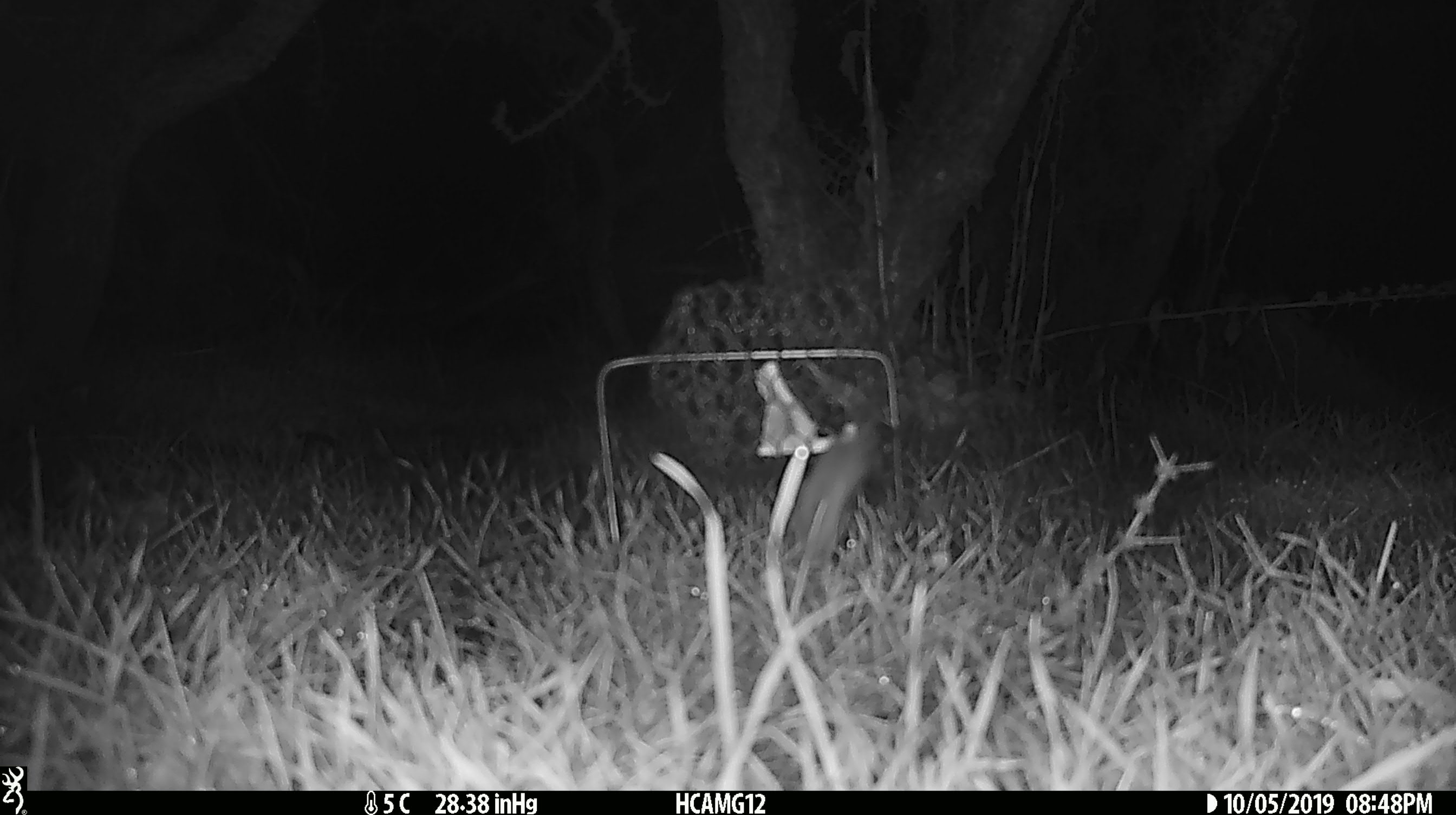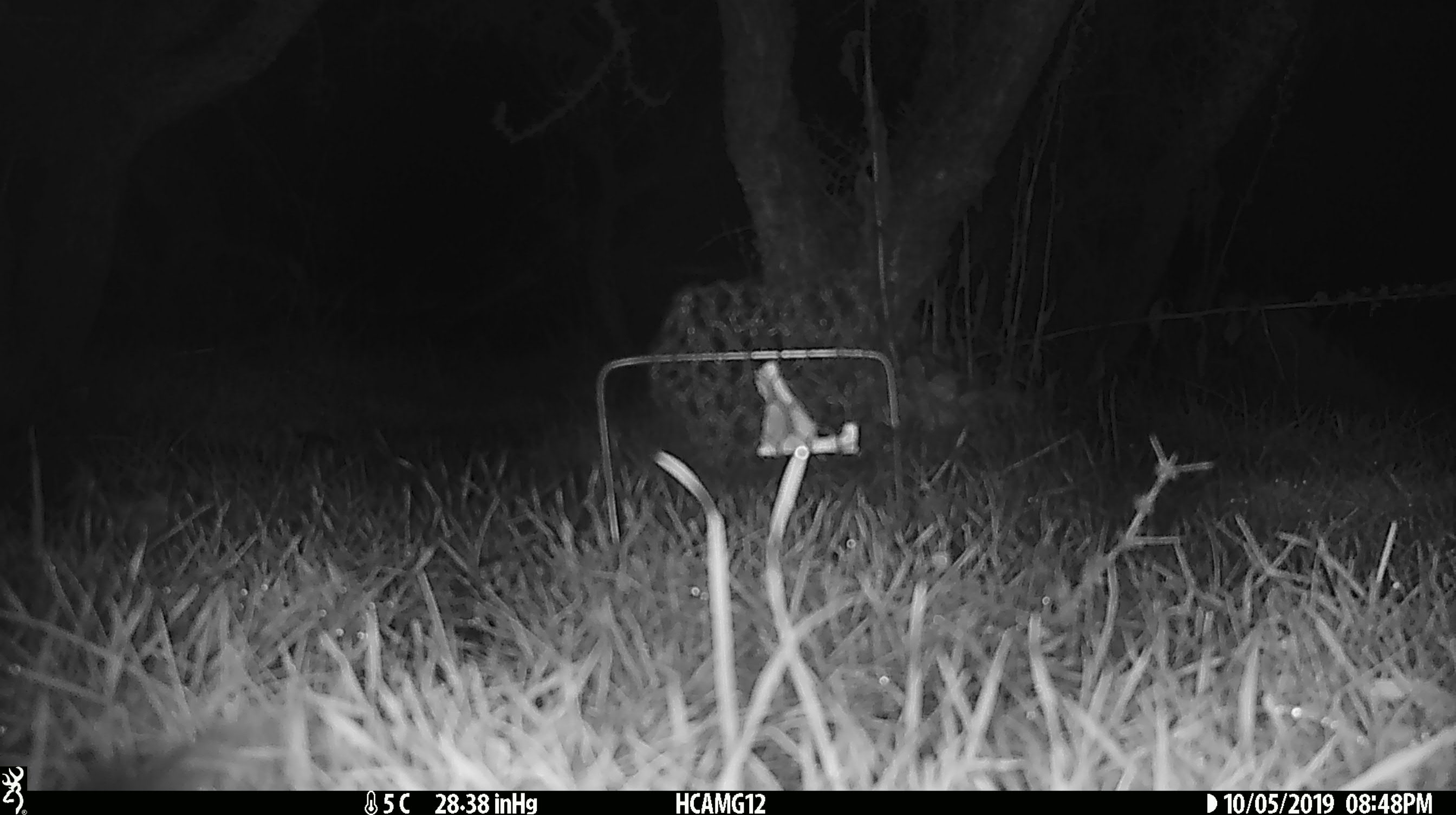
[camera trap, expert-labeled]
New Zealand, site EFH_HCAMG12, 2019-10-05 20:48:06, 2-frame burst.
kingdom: Animalia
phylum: Chordata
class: Mammalia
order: Rodentia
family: Muridae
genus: Mus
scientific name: Mus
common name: mouse